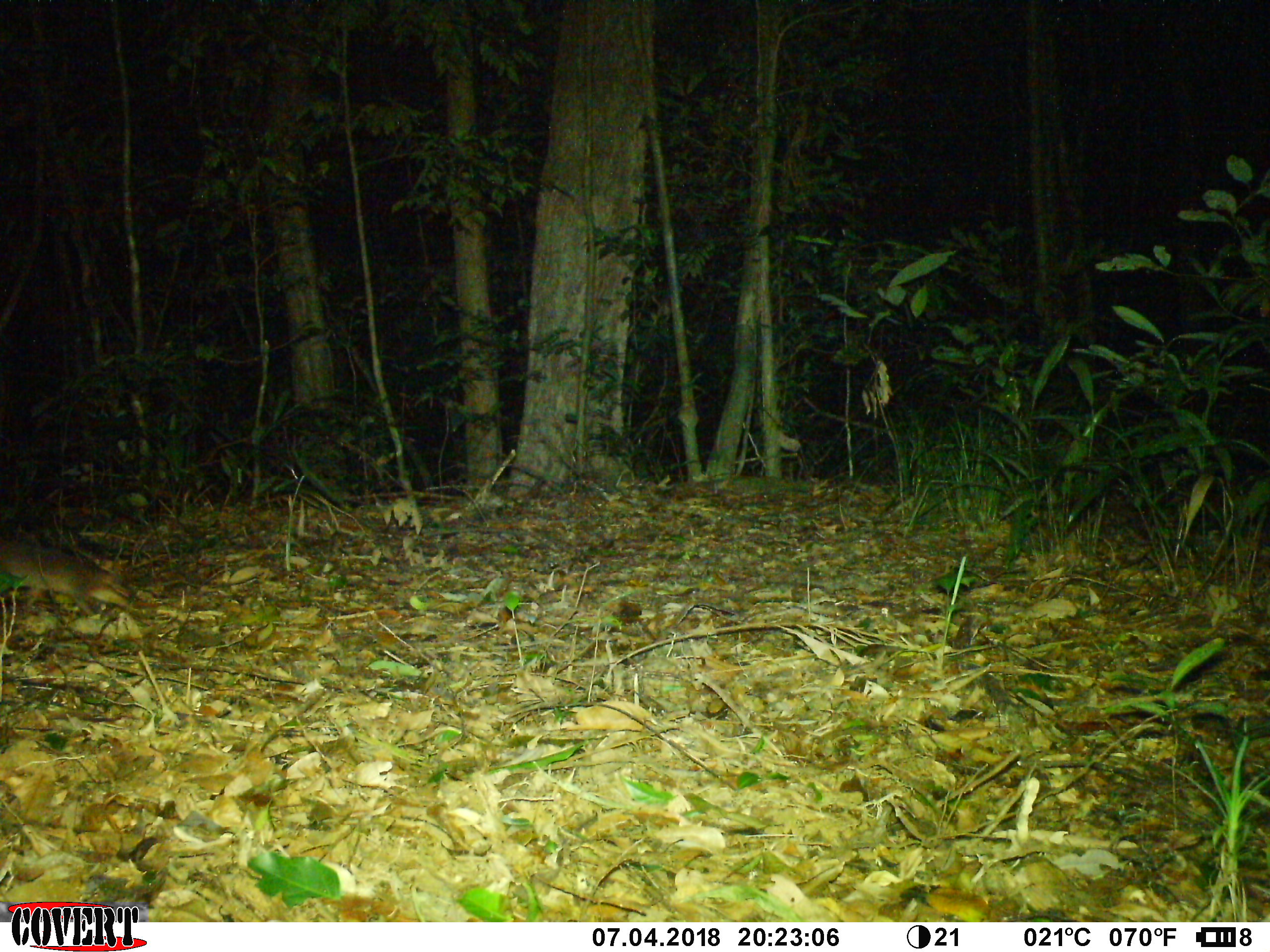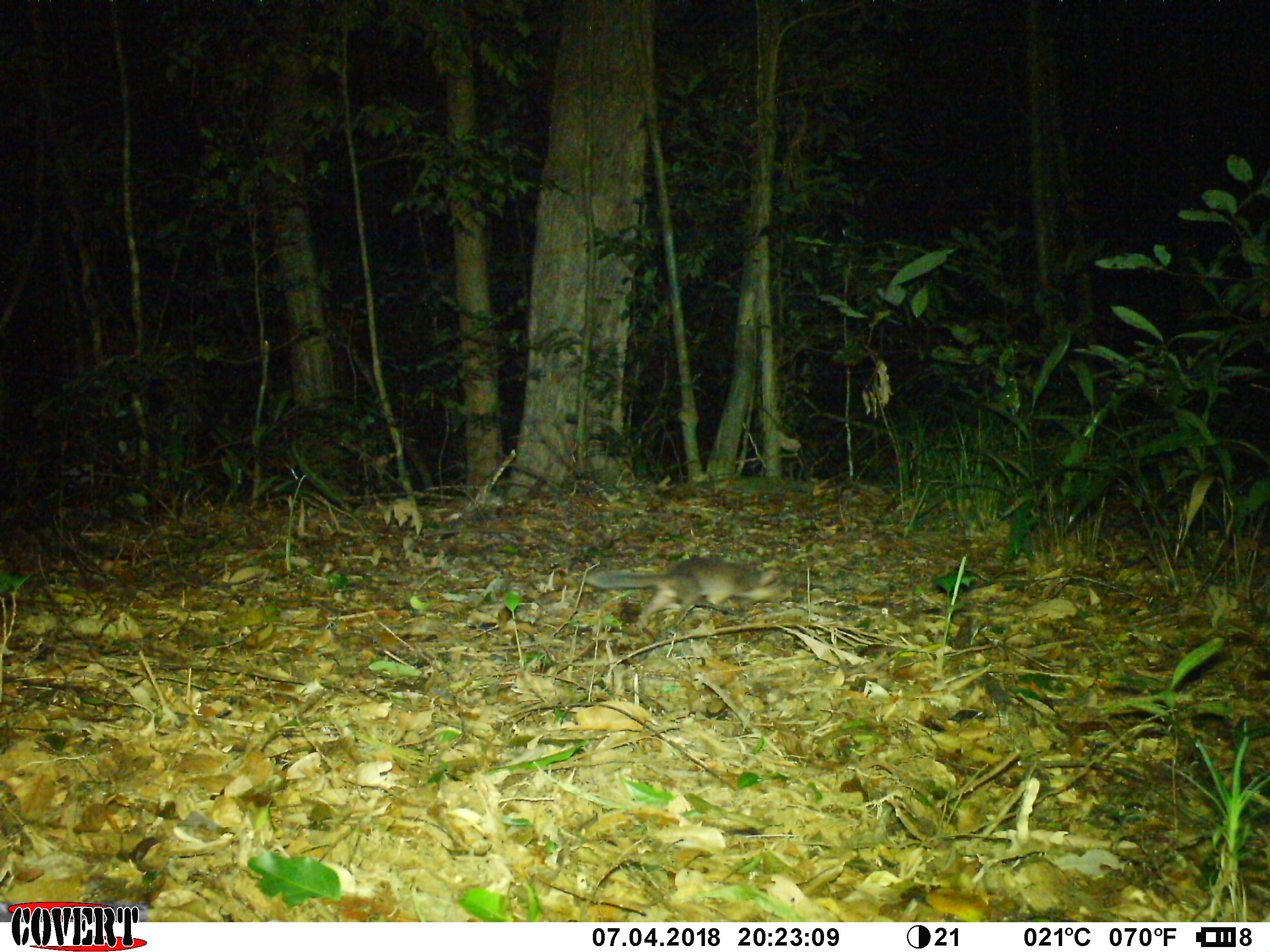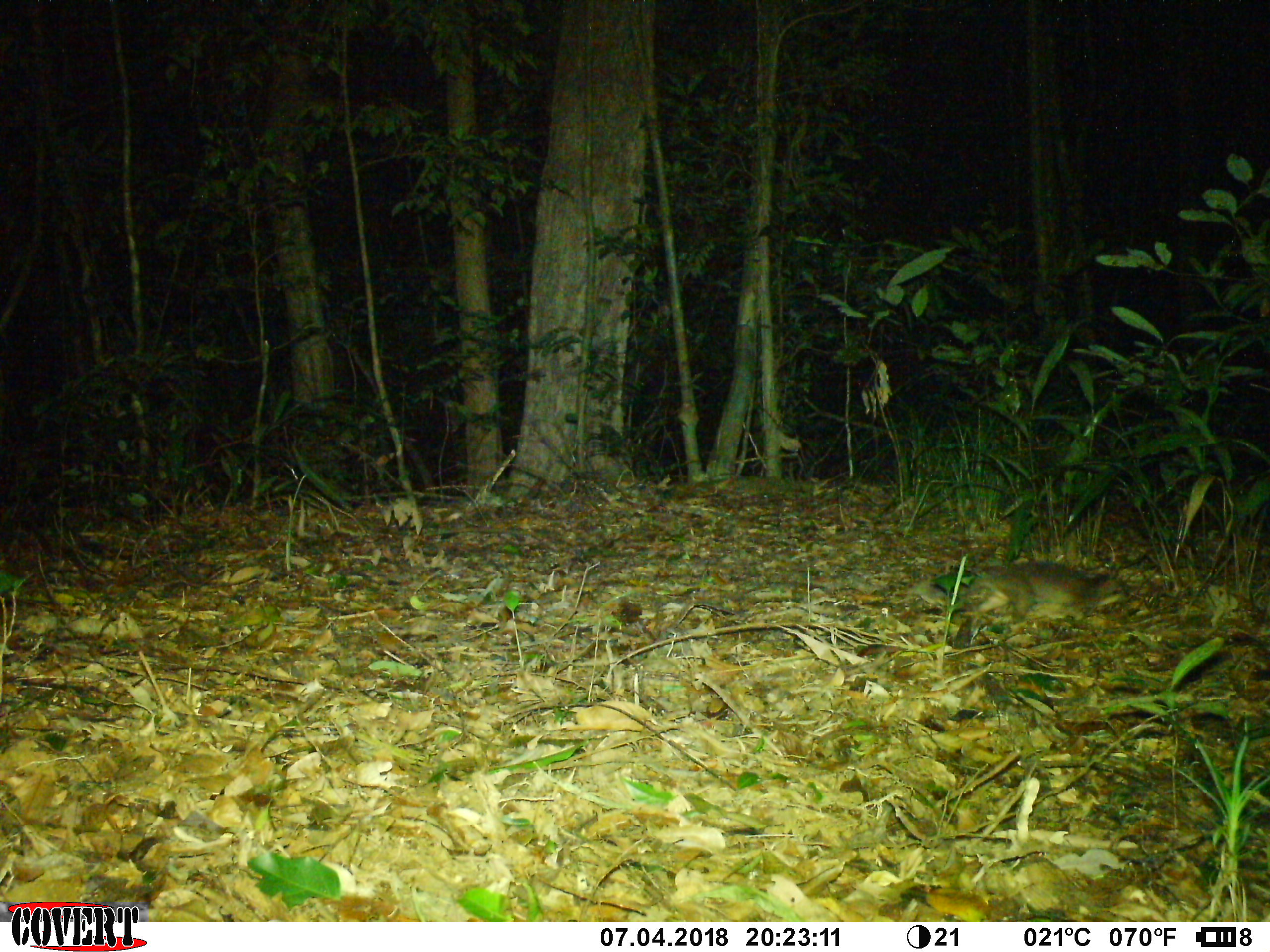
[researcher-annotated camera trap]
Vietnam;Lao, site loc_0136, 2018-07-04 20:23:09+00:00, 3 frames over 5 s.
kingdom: Animalia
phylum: Chordata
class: Mammalia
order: Carnivora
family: Mustelidae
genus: Melogale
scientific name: Melogale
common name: ferret badger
Ferret badger (Melogale). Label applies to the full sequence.